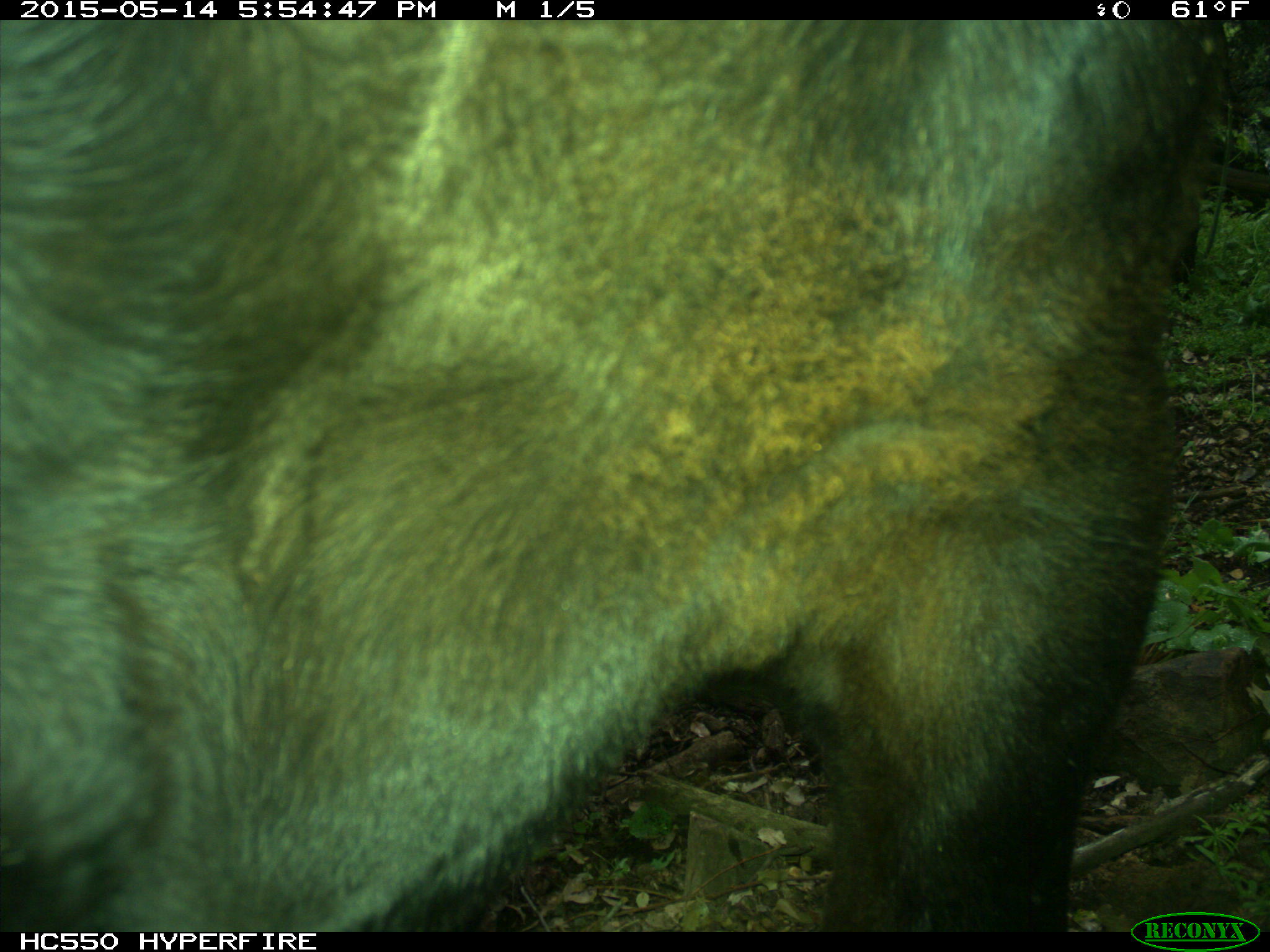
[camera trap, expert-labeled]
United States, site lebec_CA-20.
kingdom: Animalia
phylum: Chordata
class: Mammalia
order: Artiodactyla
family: Bovidae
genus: Bos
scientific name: Bos taurus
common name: domestic cow